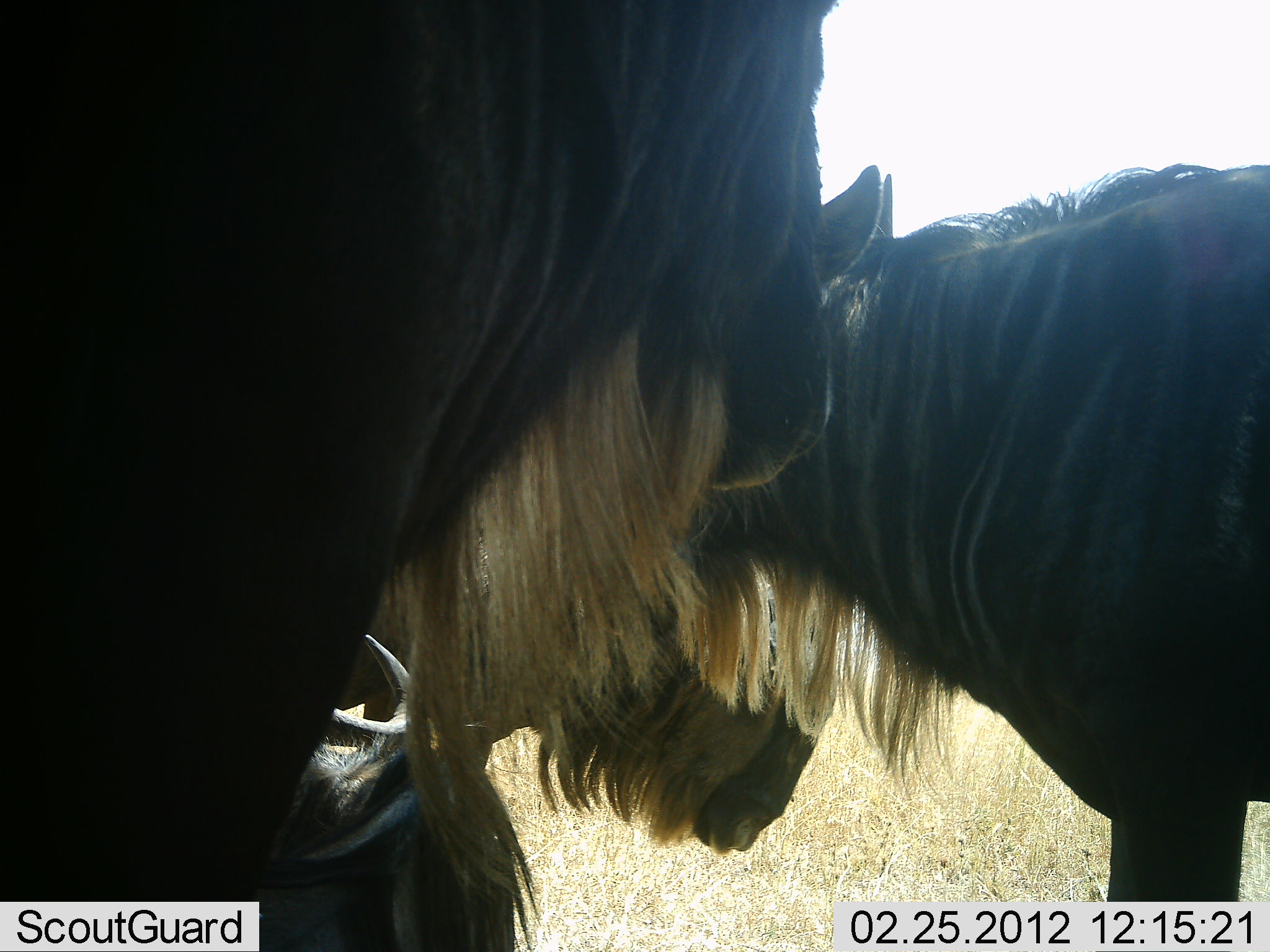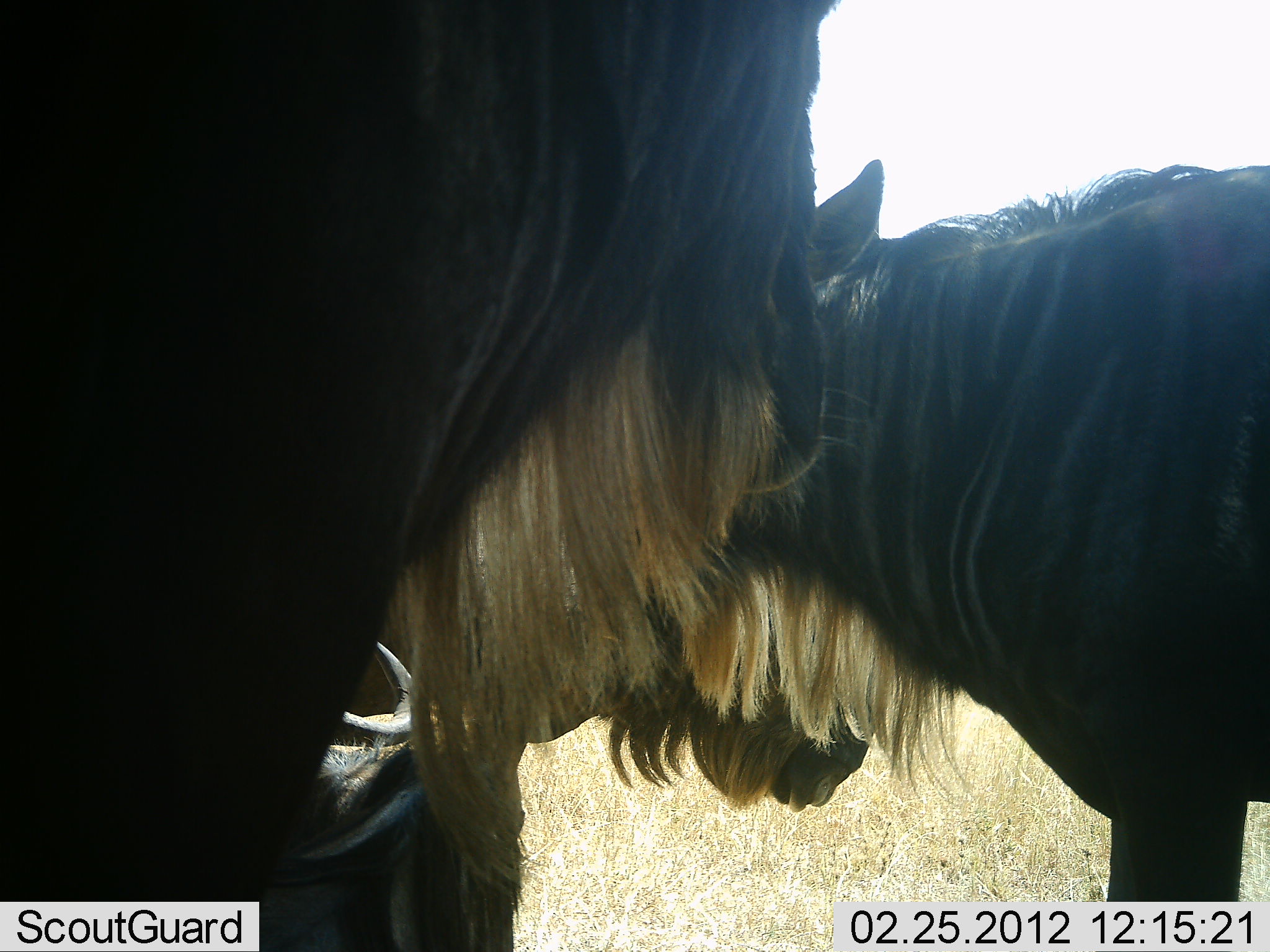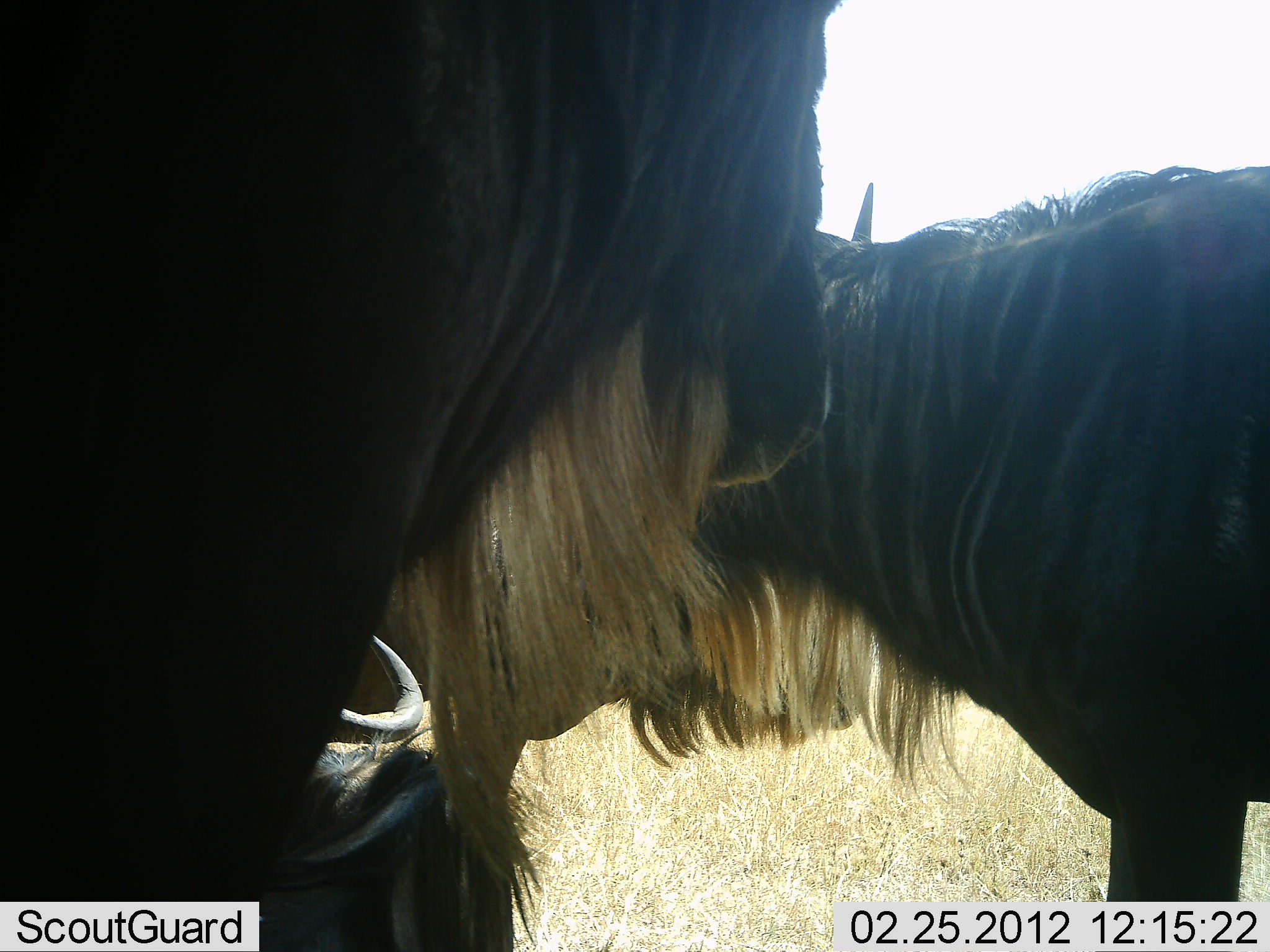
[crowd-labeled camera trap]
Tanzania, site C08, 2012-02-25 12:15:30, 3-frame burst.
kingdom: Animalia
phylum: Chordata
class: Mammalia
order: Artiodactyla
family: Bovidae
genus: Connochaetes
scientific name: Connochaetes taurinus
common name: blue wildebeest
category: wildebeest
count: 4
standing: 77%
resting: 71%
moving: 0%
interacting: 23%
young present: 0%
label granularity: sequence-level